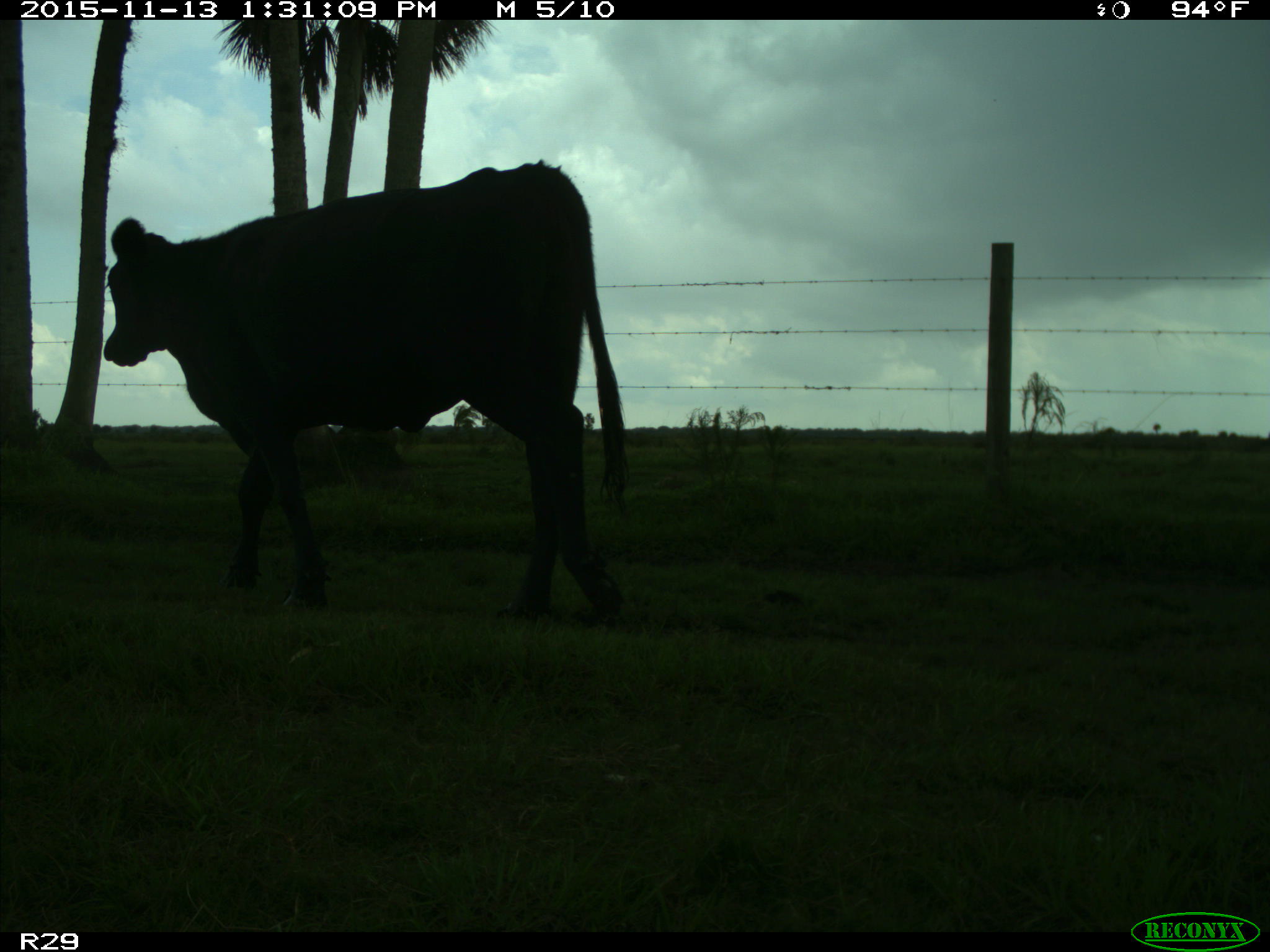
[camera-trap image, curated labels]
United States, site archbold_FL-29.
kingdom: Animalia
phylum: Chordata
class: Mammalia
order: Artiodactyla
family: Bovidae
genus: Bos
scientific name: Bos taurus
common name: domestic cow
Bos taurus (domestic cow).